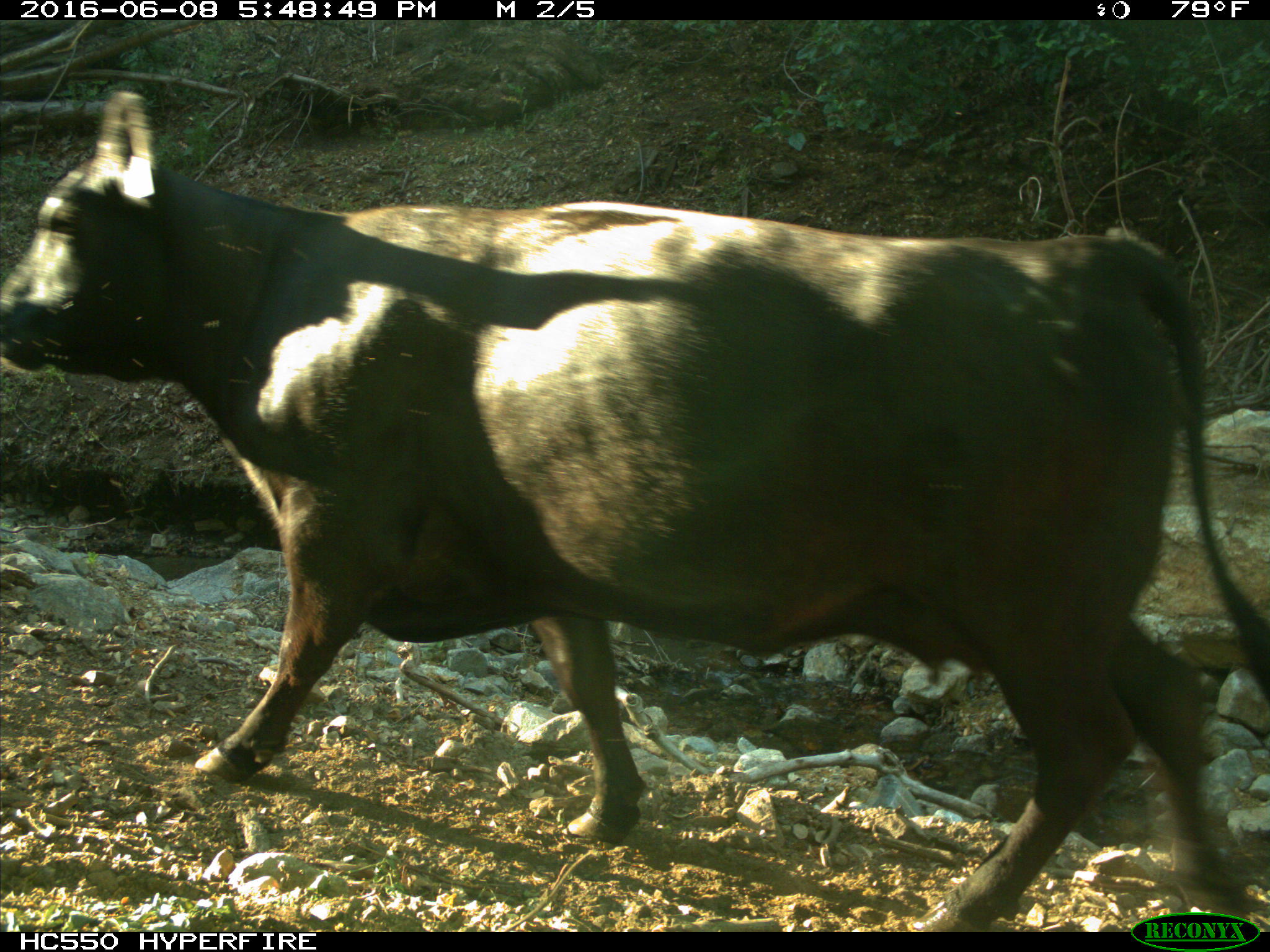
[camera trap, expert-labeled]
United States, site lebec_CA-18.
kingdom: Animalia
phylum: Chordata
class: Mammalia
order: Artiodactyla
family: Bovidae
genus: Bos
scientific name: Bos taurus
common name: domestic cow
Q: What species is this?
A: Bos taurus (domestic cow).